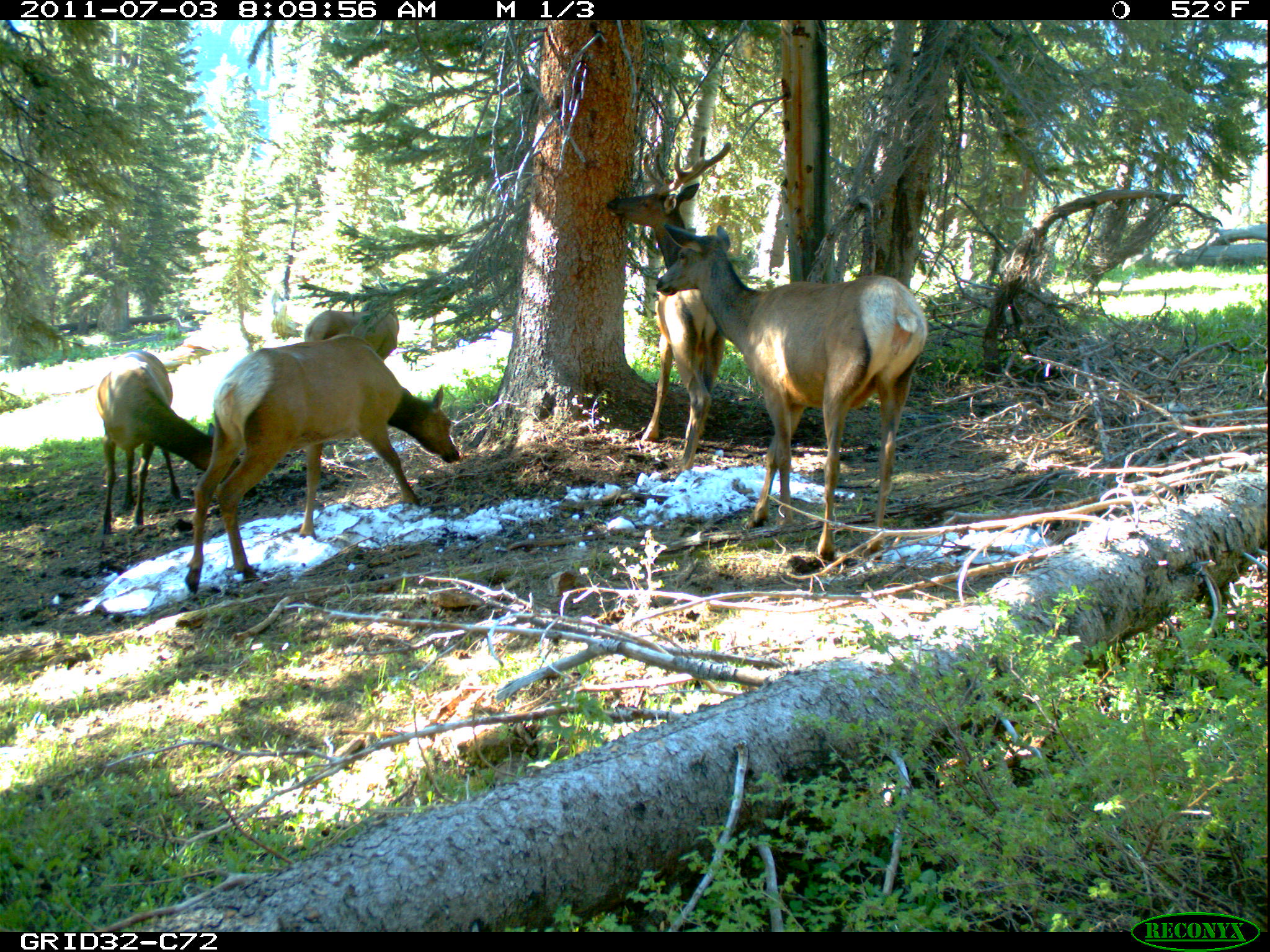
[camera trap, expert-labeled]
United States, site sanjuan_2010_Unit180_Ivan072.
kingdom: Animalia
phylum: Chordata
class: Mammalia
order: Artiodactyla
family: Cervidae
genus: Cervus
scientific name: Cervus elaphus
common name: red deer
Cervus elaphus (red deer).